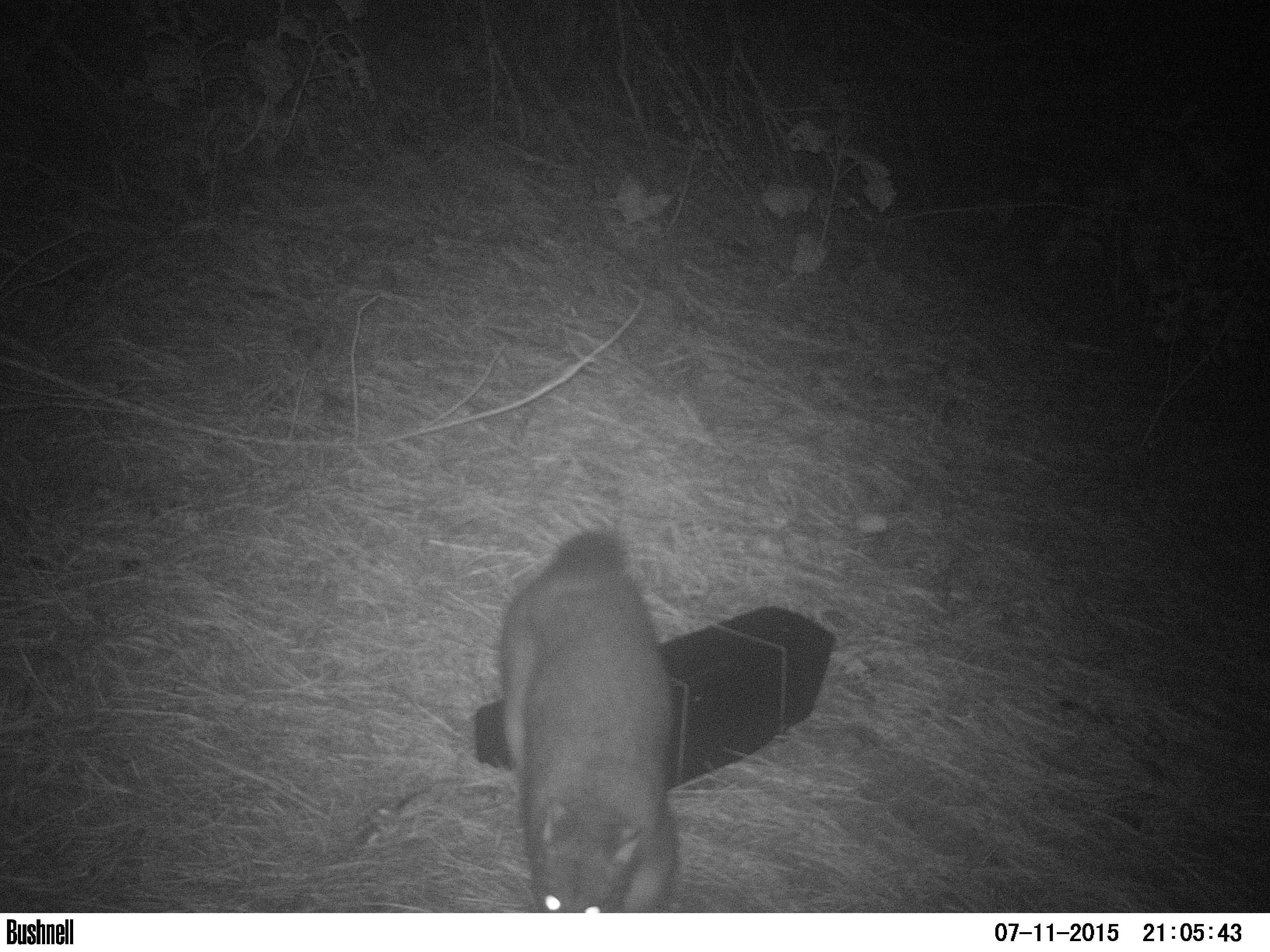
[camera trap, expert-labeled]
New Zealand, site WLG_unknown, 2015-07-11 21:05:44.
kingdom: Animalia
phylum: Chordata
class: Mammalia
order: Diprotodontia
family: Phalangeridae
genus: Trichosurus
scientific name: Trichosurus vulpecula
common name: common brushtail possum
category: possum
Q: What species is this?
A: Possum (common brushtail possum) (Trichosurus vulpecula).